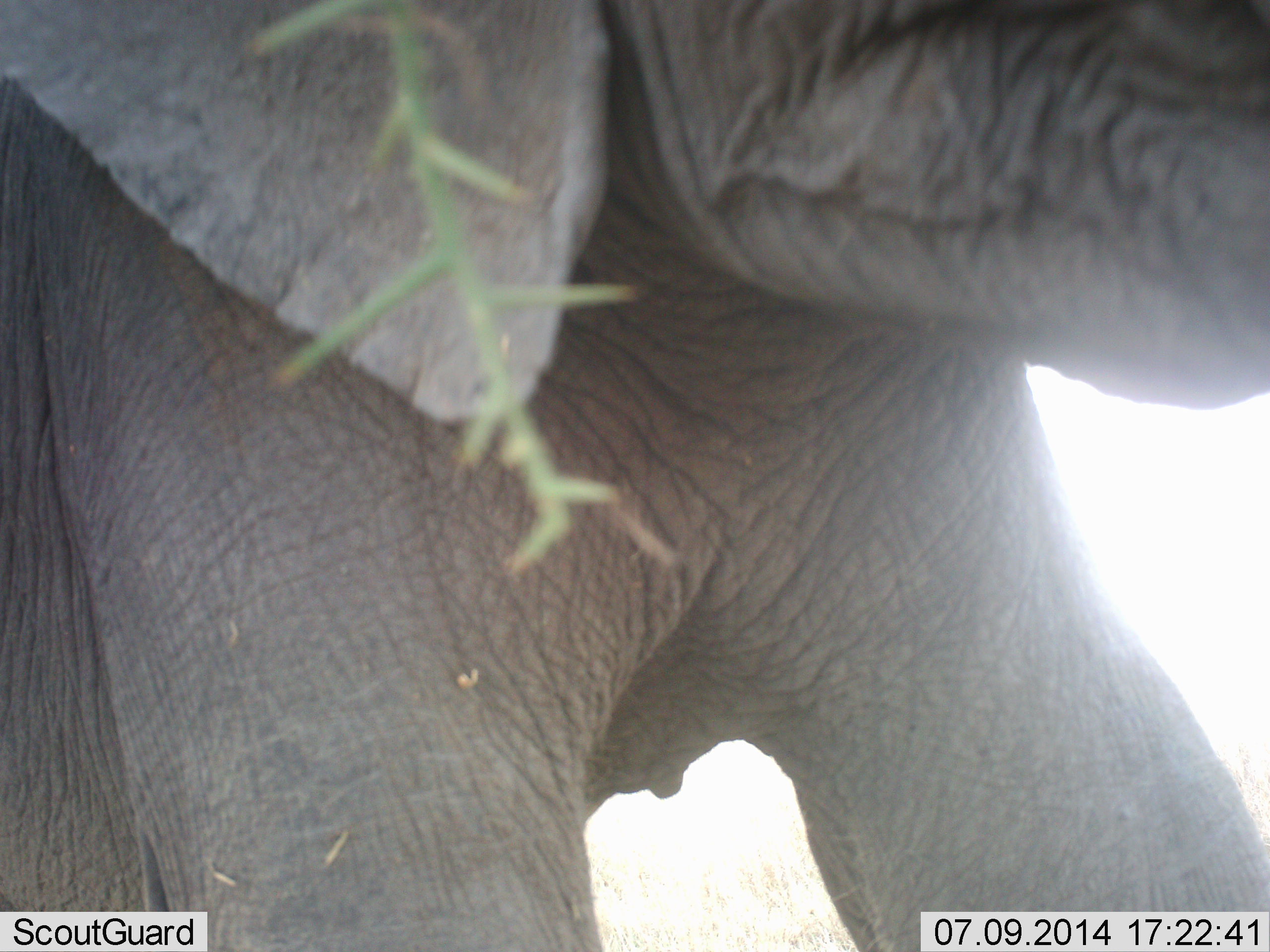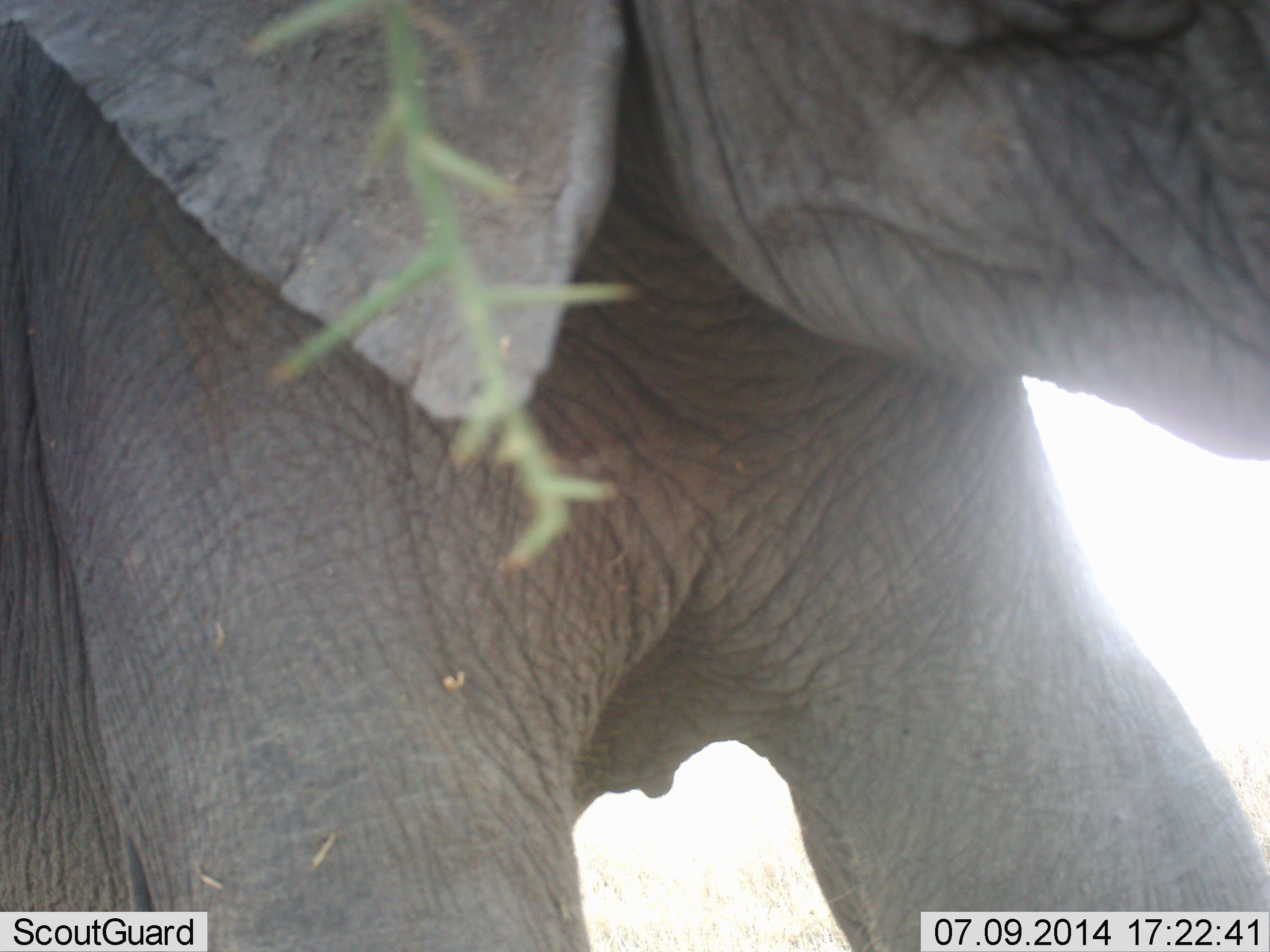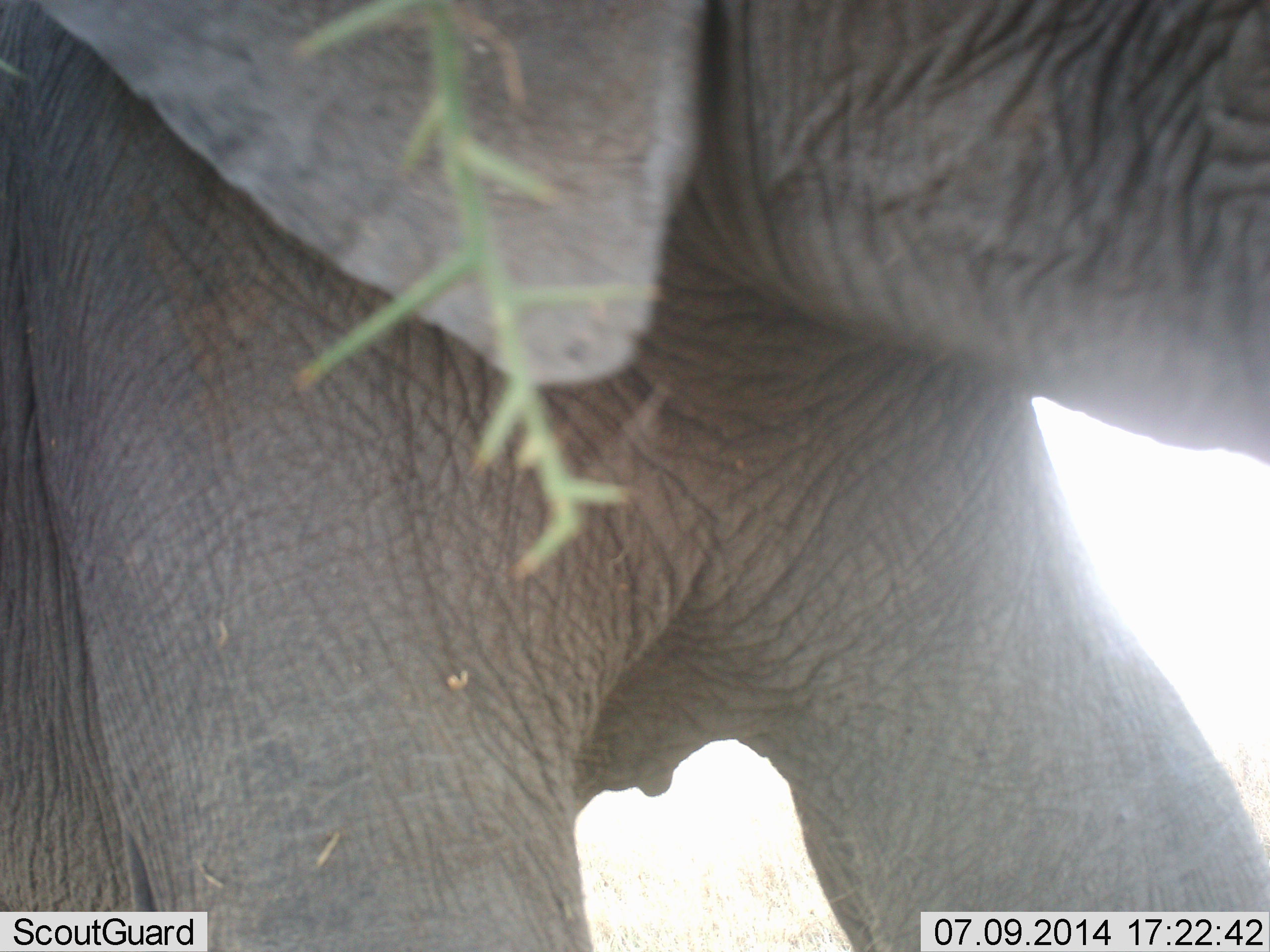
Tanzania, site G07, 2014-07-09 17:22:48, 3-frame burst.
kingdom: Animalia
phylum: Chordata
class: Mammalia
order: Proboscidea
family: Elephantidae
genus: Loxodonta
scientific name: Loxodonta africana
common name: african bush elephant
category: elephant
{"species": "elephant (african bush elephant) (Loxodonta africana)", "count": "1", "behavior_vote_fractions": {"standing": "70%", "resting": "0%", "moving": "20%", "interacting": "0%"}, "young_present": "0%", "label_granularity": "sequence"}